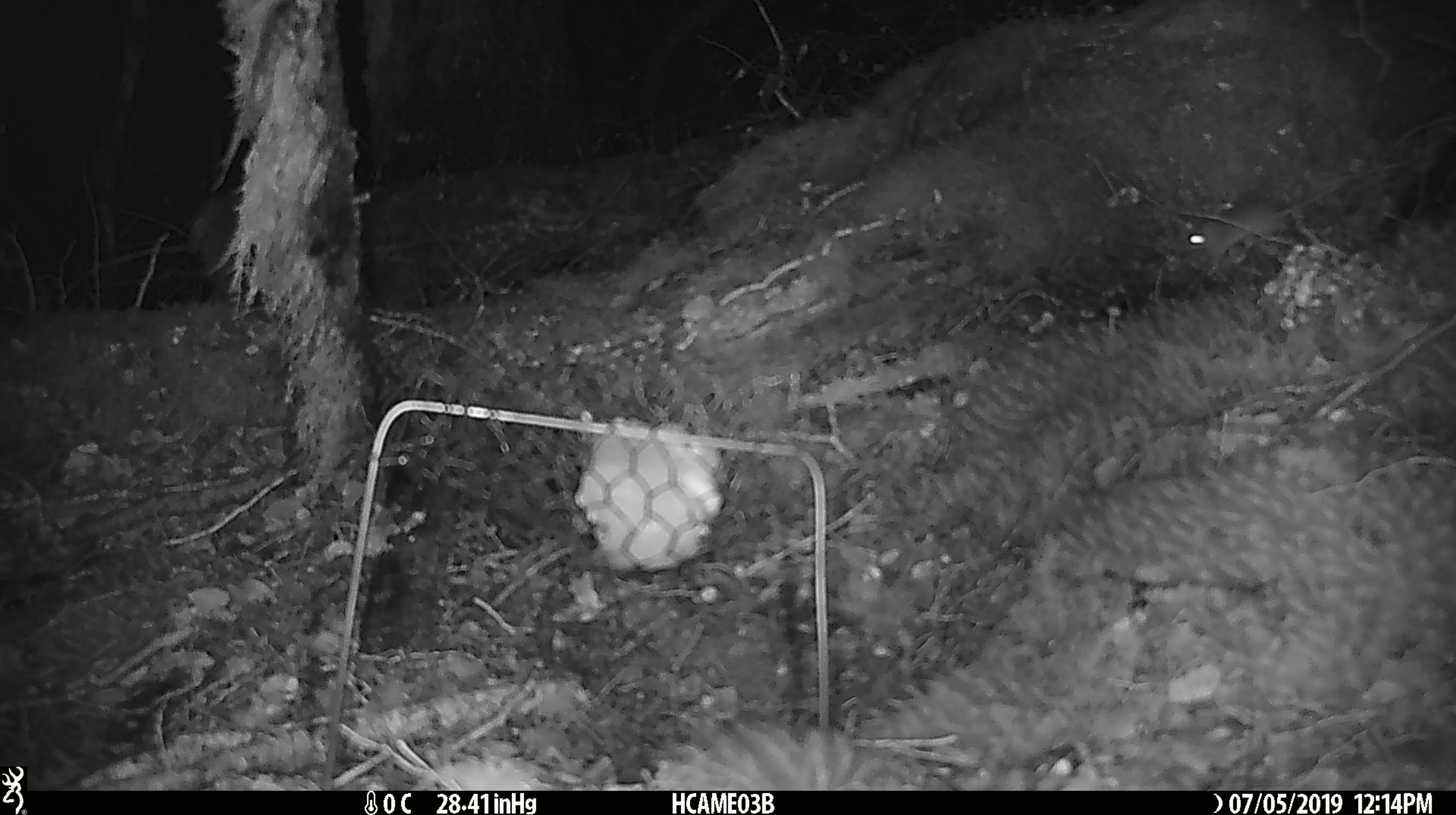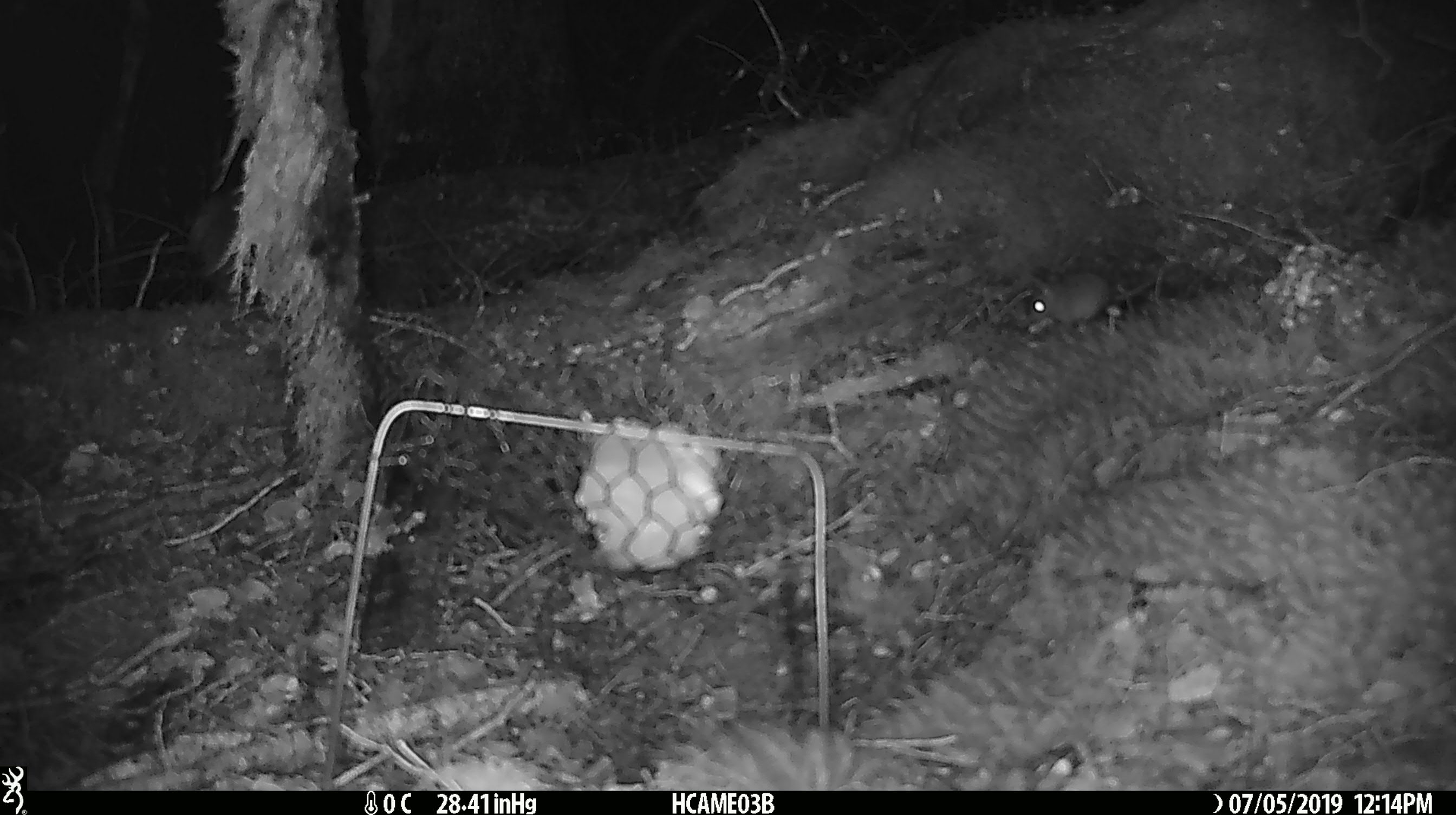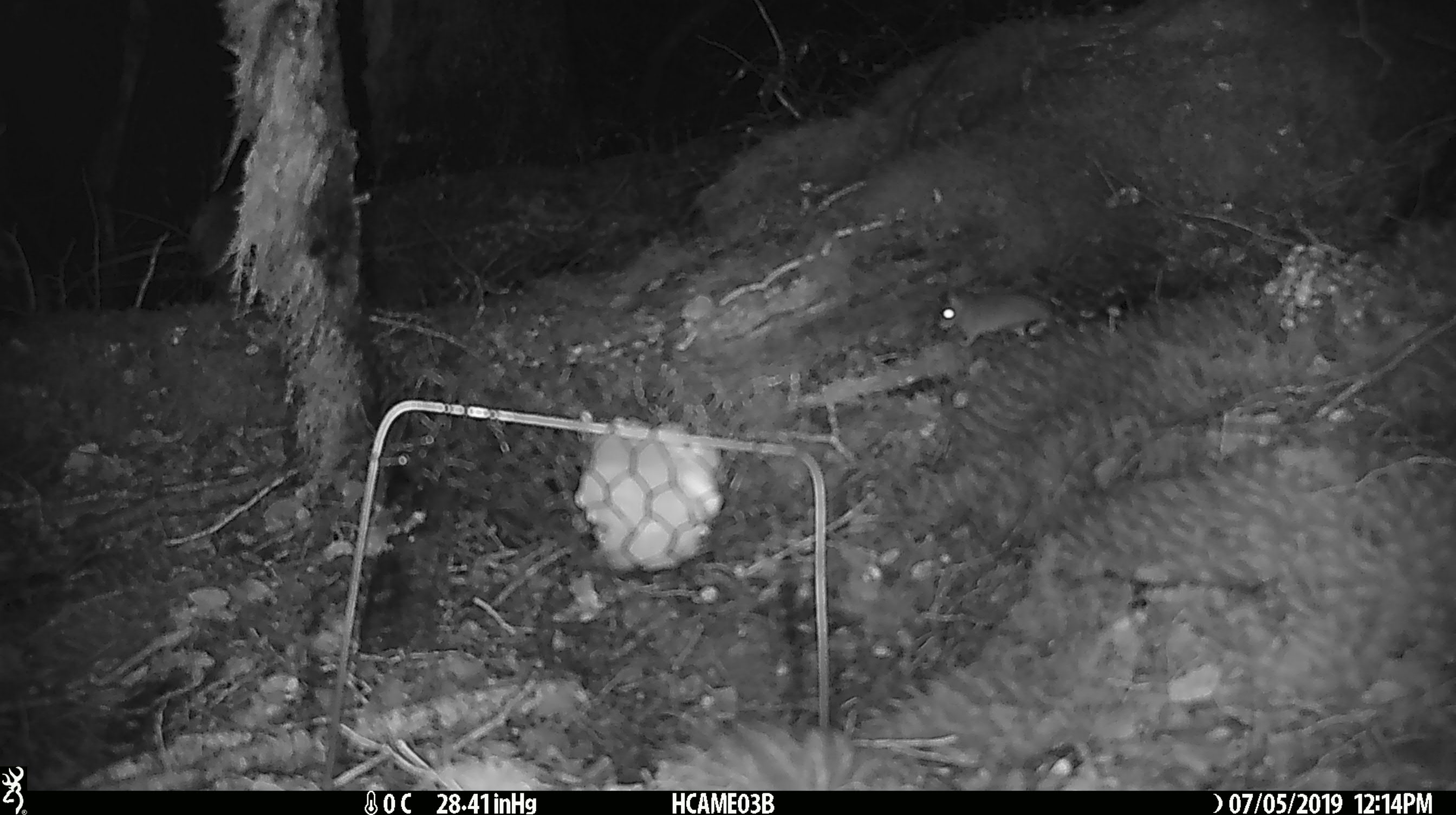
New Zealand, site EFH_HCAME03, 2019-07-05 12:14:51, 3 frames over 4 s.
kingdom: Animalia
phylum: Chordata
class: Mammalia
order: Rodentia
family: Muridae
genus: Mus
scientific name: Mus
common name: mouse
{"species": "mouse (Mus)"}